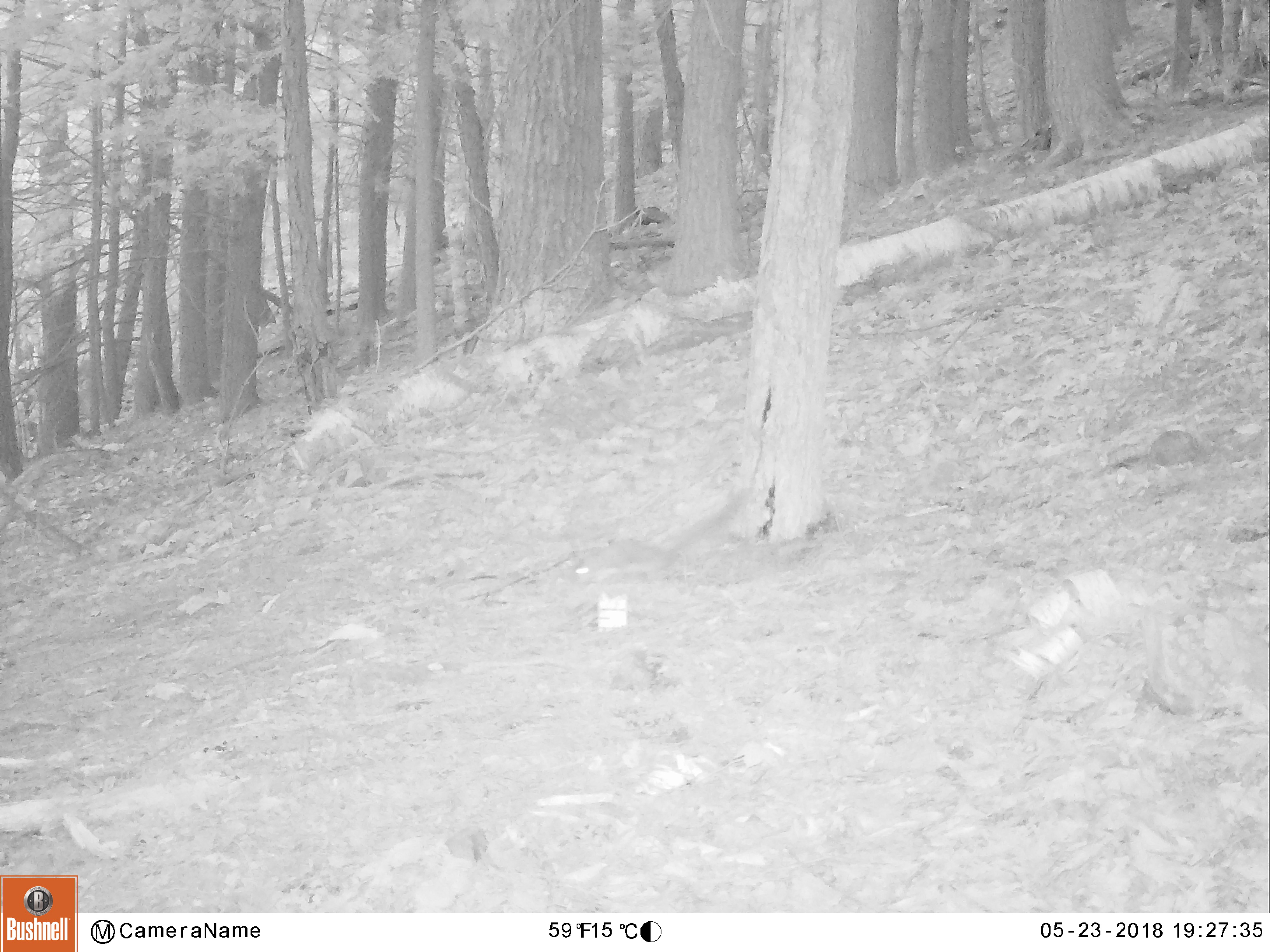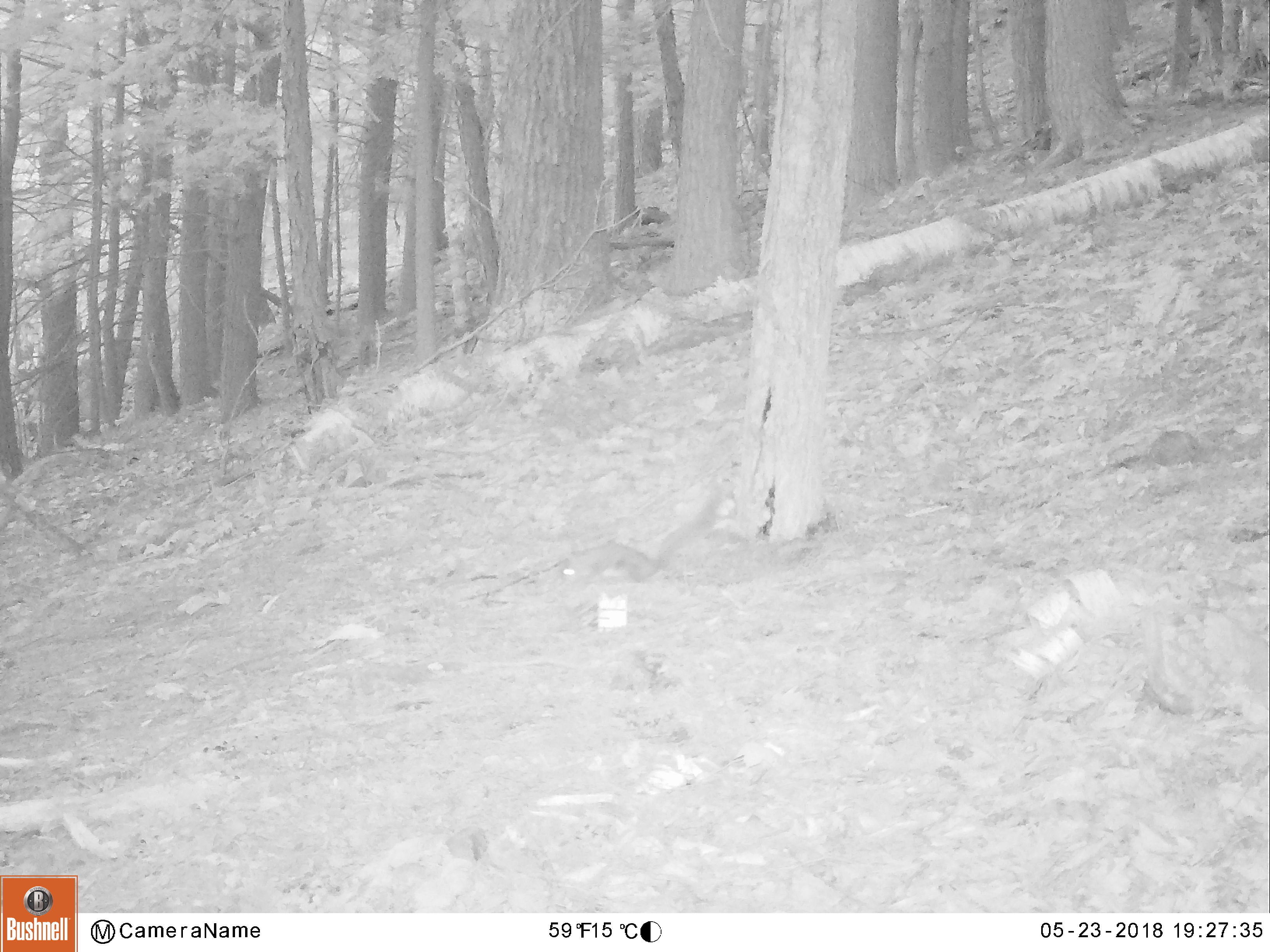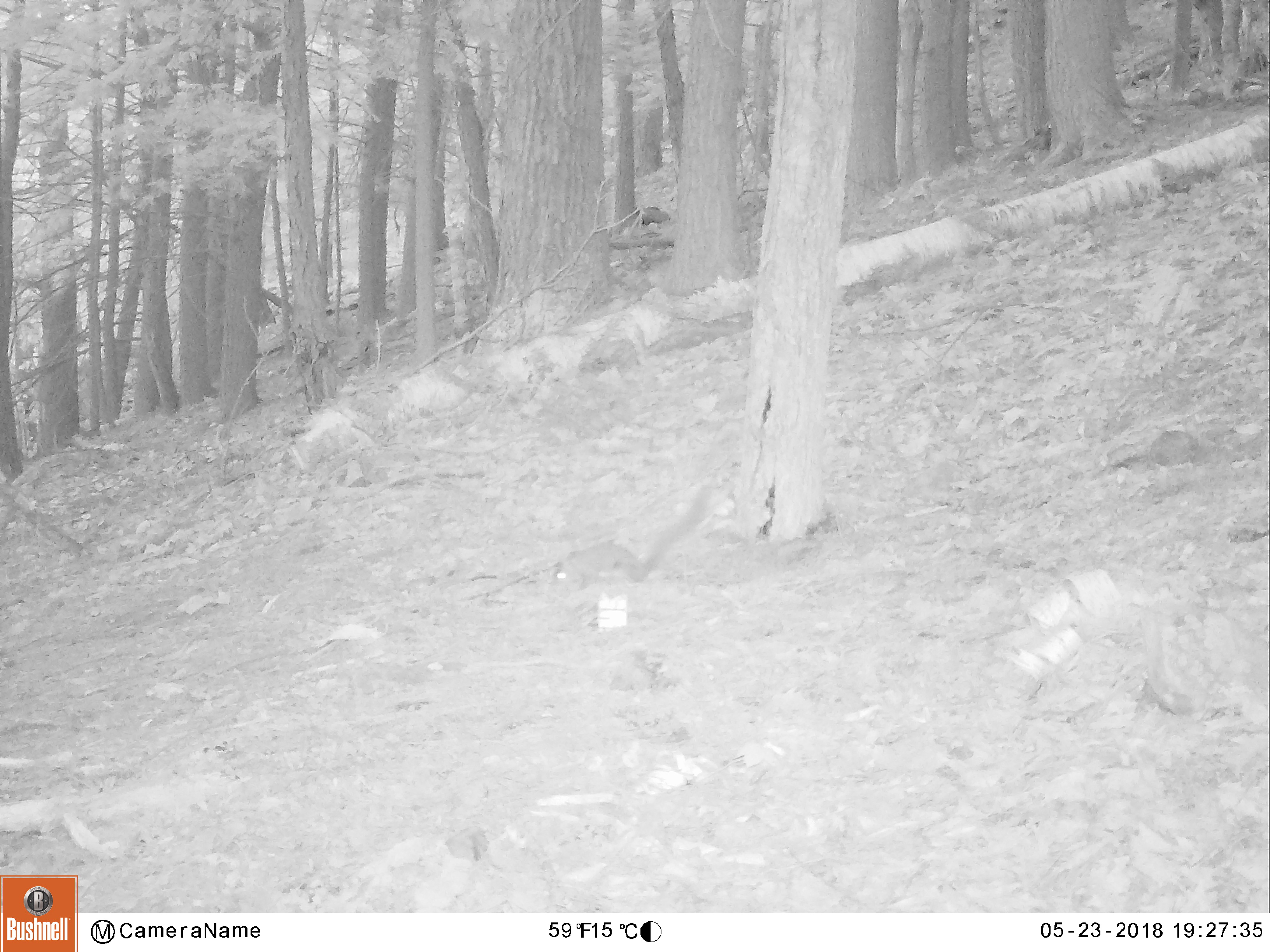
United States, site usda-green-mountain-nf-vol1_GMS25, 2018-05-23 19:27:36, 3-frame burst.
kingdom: Animalia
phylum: Chordata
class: Mammalia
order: Rodentia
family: Sciuridae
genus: Sciurus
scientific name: Sciurus carolinensis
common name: gray squirrel